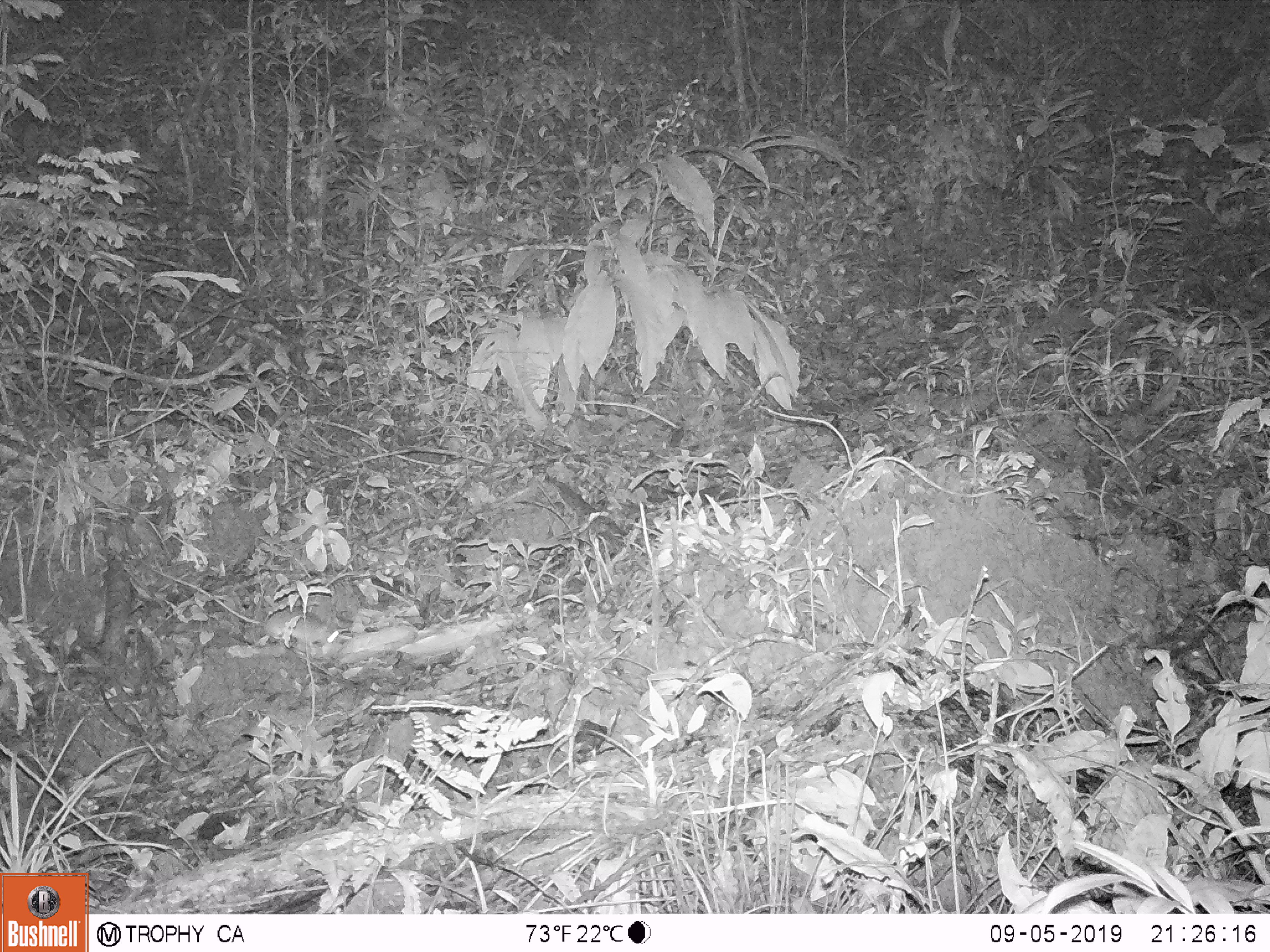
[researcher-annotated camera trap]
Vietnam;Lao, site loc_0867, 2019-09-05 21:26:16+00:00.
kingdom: Animalia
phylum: Chordata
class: Mammalia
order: Rodentia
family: Muridae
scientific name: Muridae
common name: old-world mice and rats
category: unidentified murid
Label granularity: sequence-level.